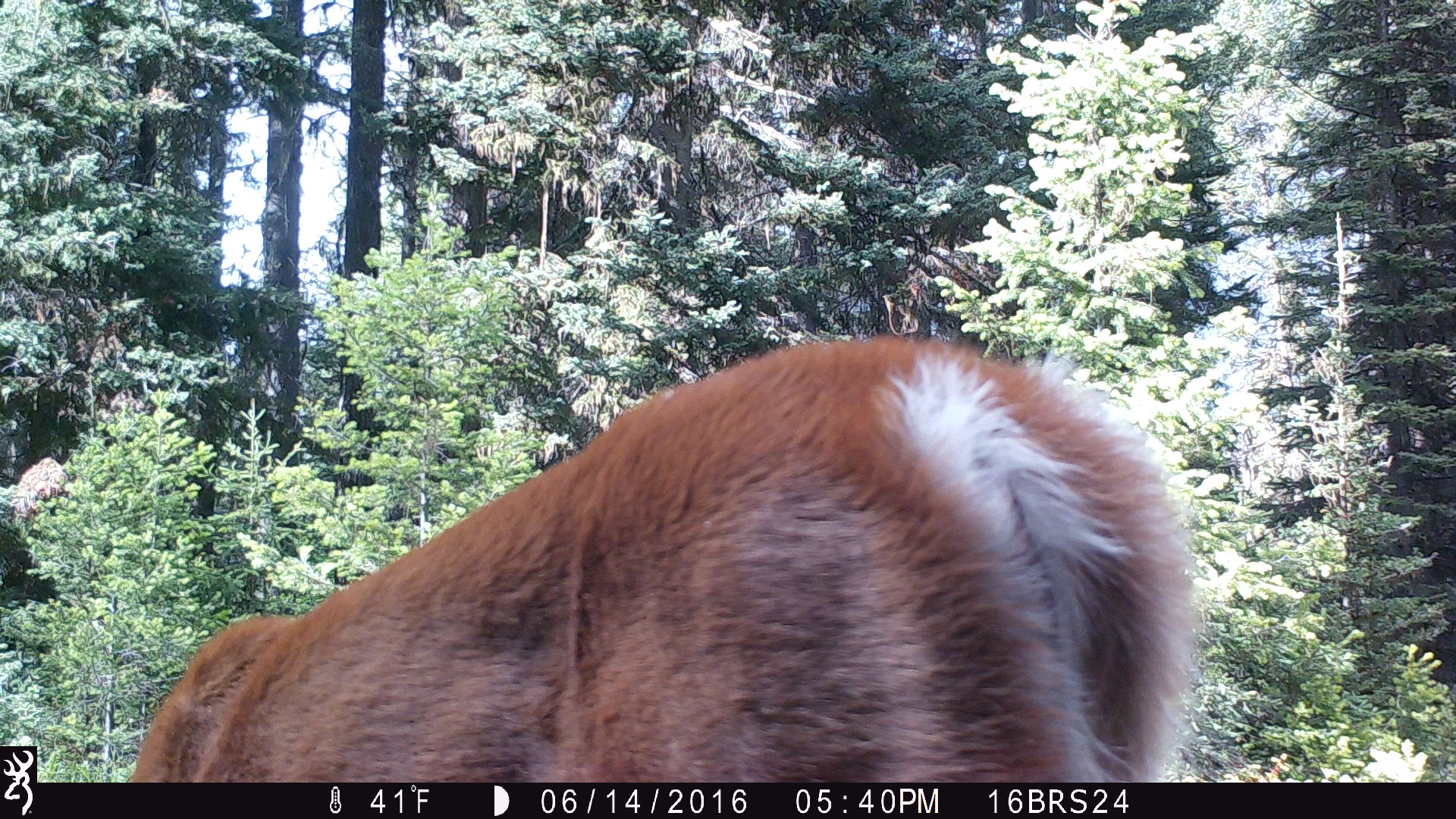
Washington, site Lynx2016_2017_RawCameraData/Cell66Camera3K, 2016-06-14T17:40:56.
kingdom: Animalia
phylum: Chordata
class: Mammalia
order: Artiodactyla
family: Cervidae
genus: Odocoileus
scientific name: Odocoileus virginianus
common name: white-tailed deer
Odocoileus virginianus (white-tailed deer). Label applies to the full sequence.